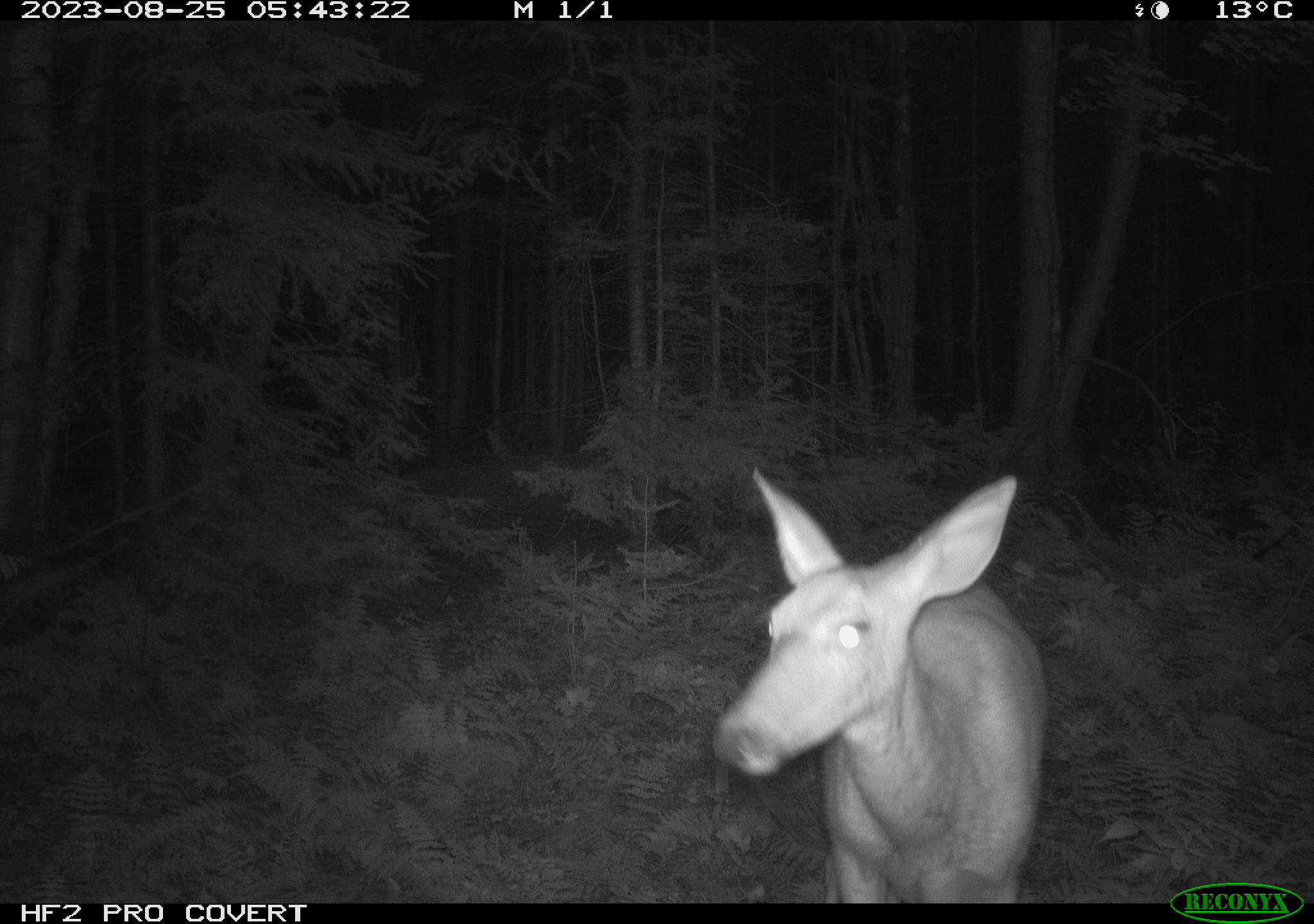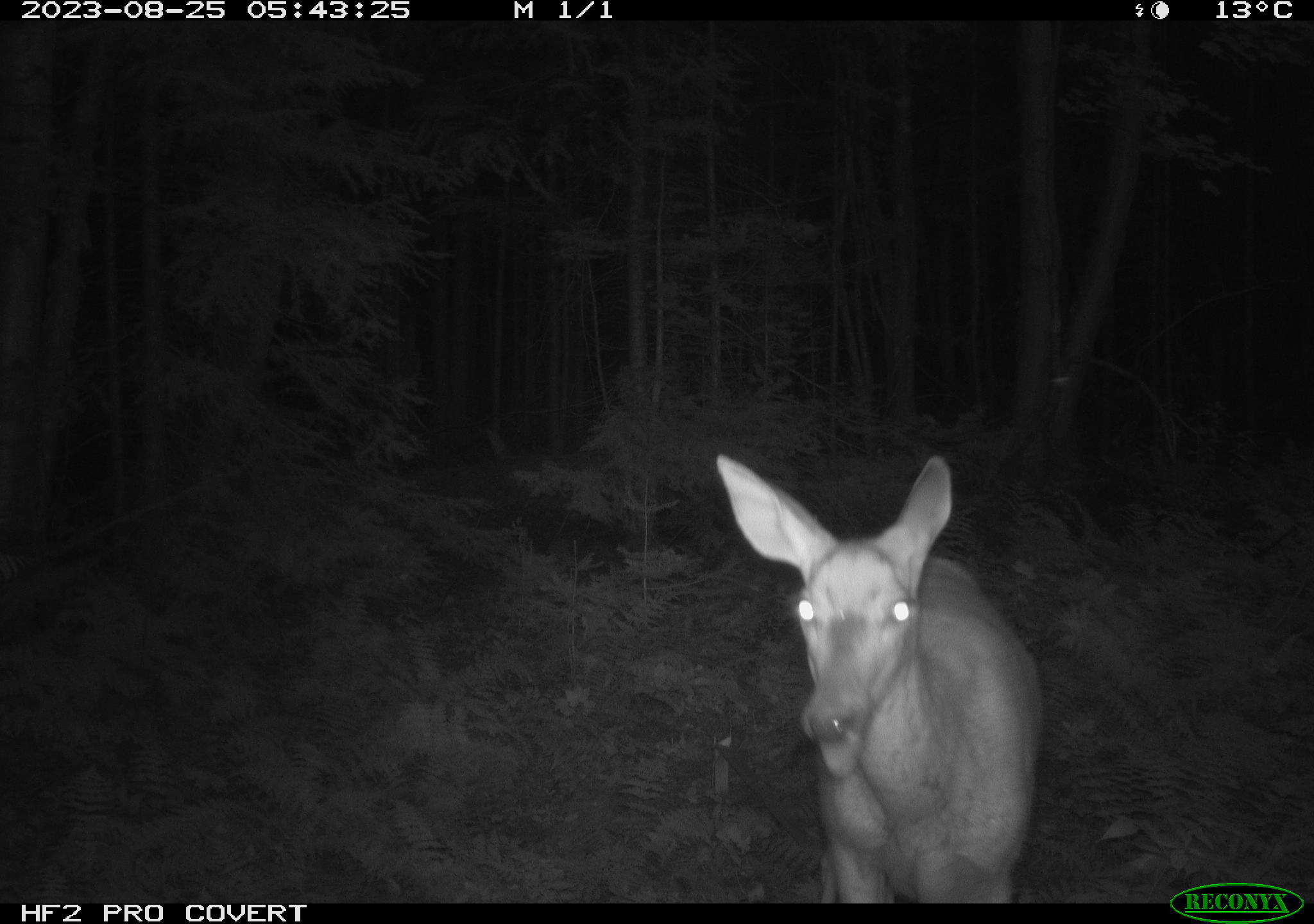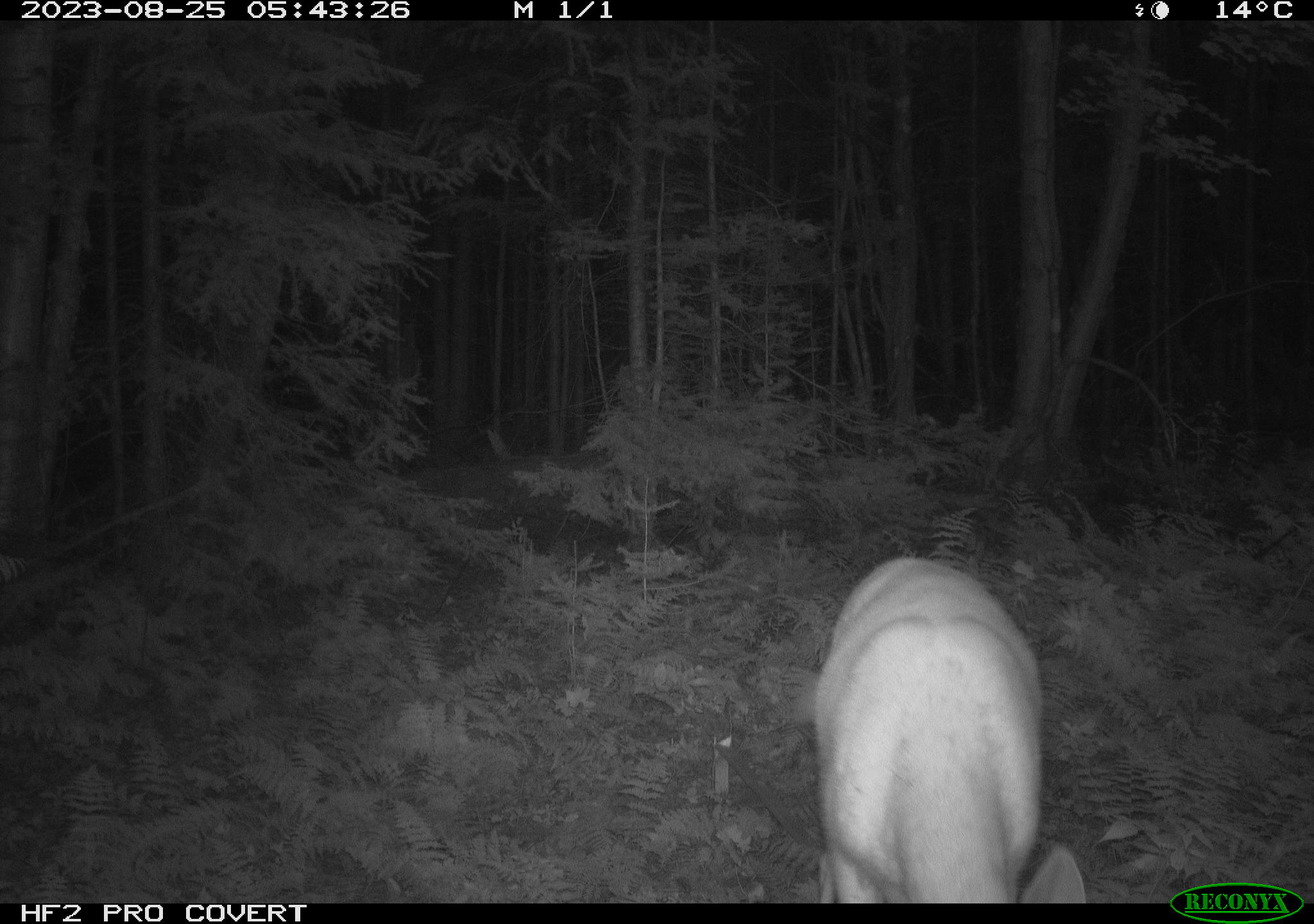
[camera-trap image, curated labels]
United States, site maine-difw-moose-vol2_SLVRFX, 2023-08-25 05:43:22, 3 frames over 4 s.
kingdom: Animalia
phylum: Chordata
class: Mammalia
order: Artiodactyla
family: Cervidae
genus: Odocoileus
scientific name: Odocoileus virginianus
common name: white-tailed deer